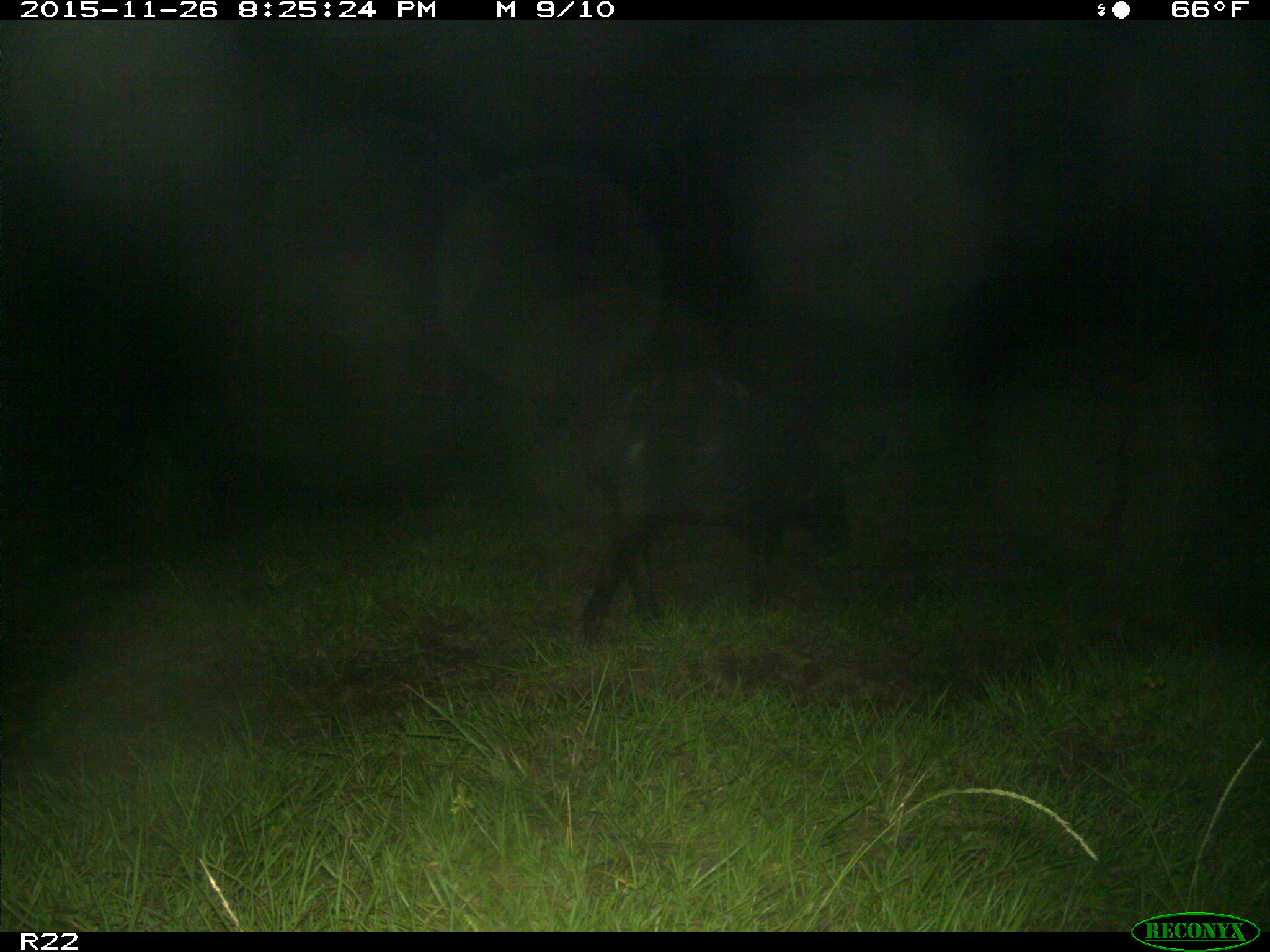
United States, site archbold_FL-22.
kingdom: Animalia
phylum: Chordata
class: Mammalia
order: Artiodactyla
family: Suidae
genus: Sus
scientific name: Sus scrofa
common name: wild boar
Sus scrofa (wild boar).